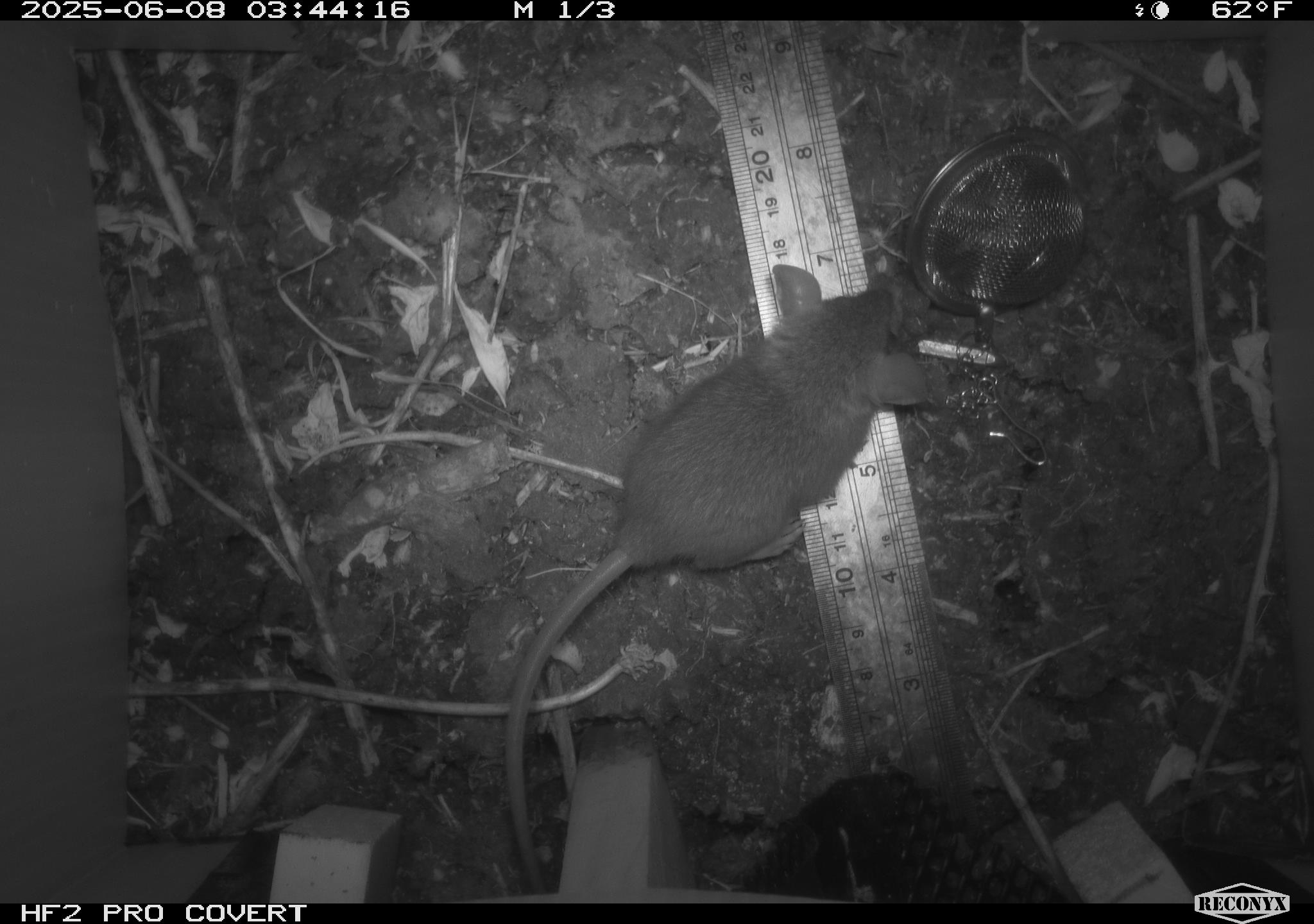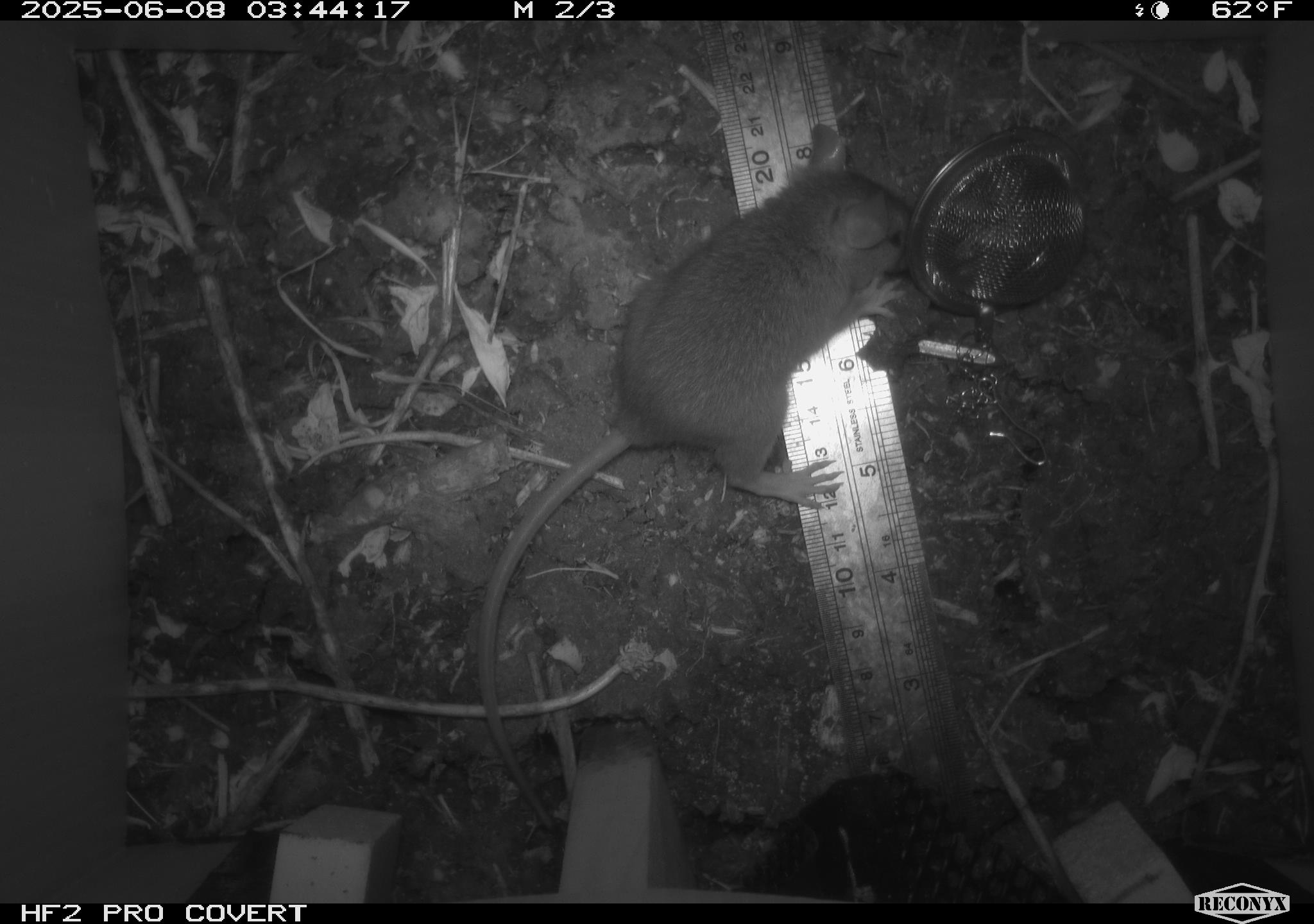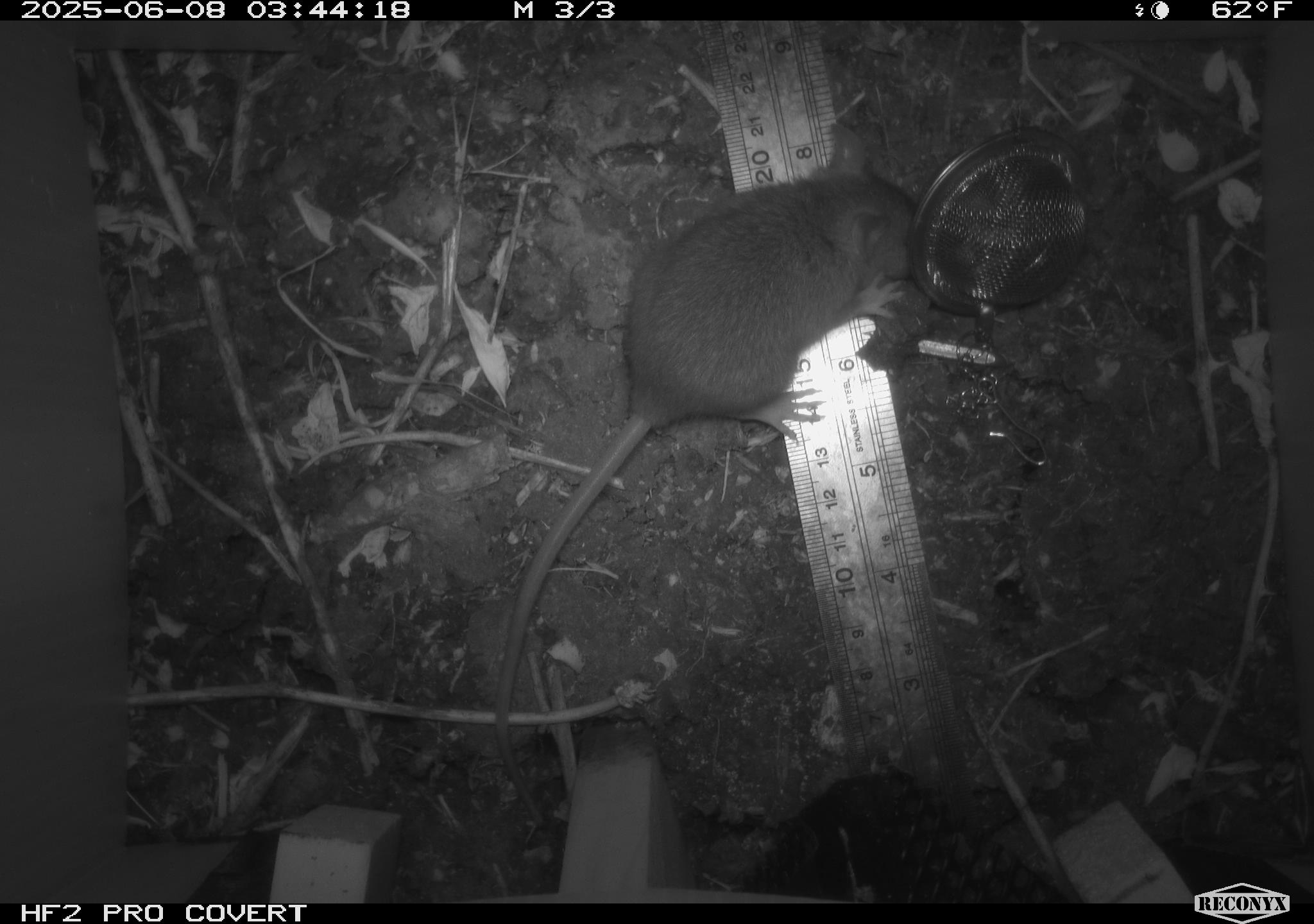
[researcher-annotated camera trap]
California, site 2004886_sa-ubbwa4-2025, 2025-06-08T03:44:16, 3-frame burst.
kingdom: Animalia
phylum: Chordata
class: Mammalia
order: Rodentia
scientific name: Rodentia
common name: rodent